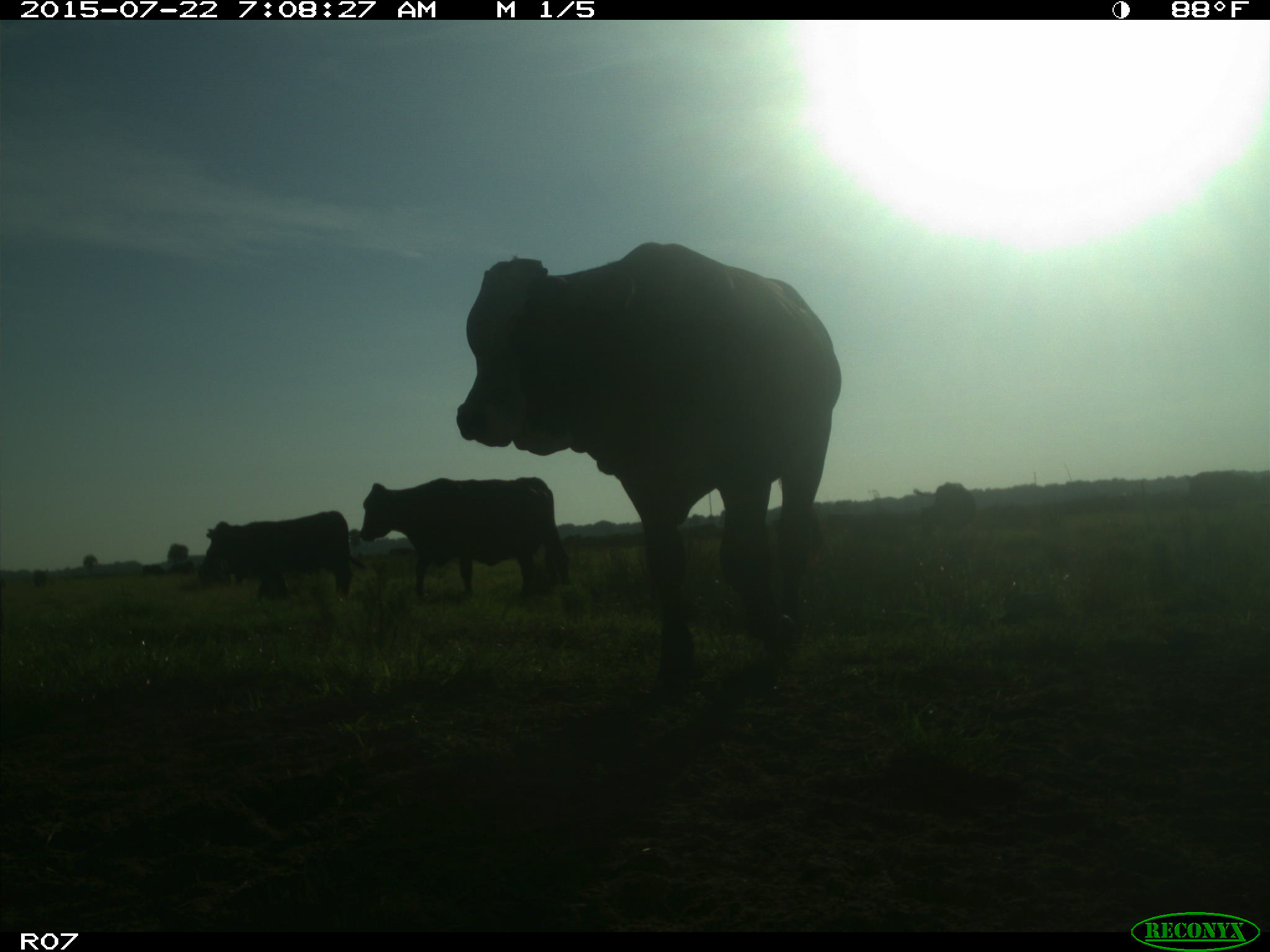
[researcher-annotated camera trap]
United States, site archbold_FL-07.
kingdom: Animalia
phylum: Chordata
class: Mammalia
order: Artiodactyla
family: Suidae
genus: Sus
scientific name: Sus scrofa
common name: wild boar